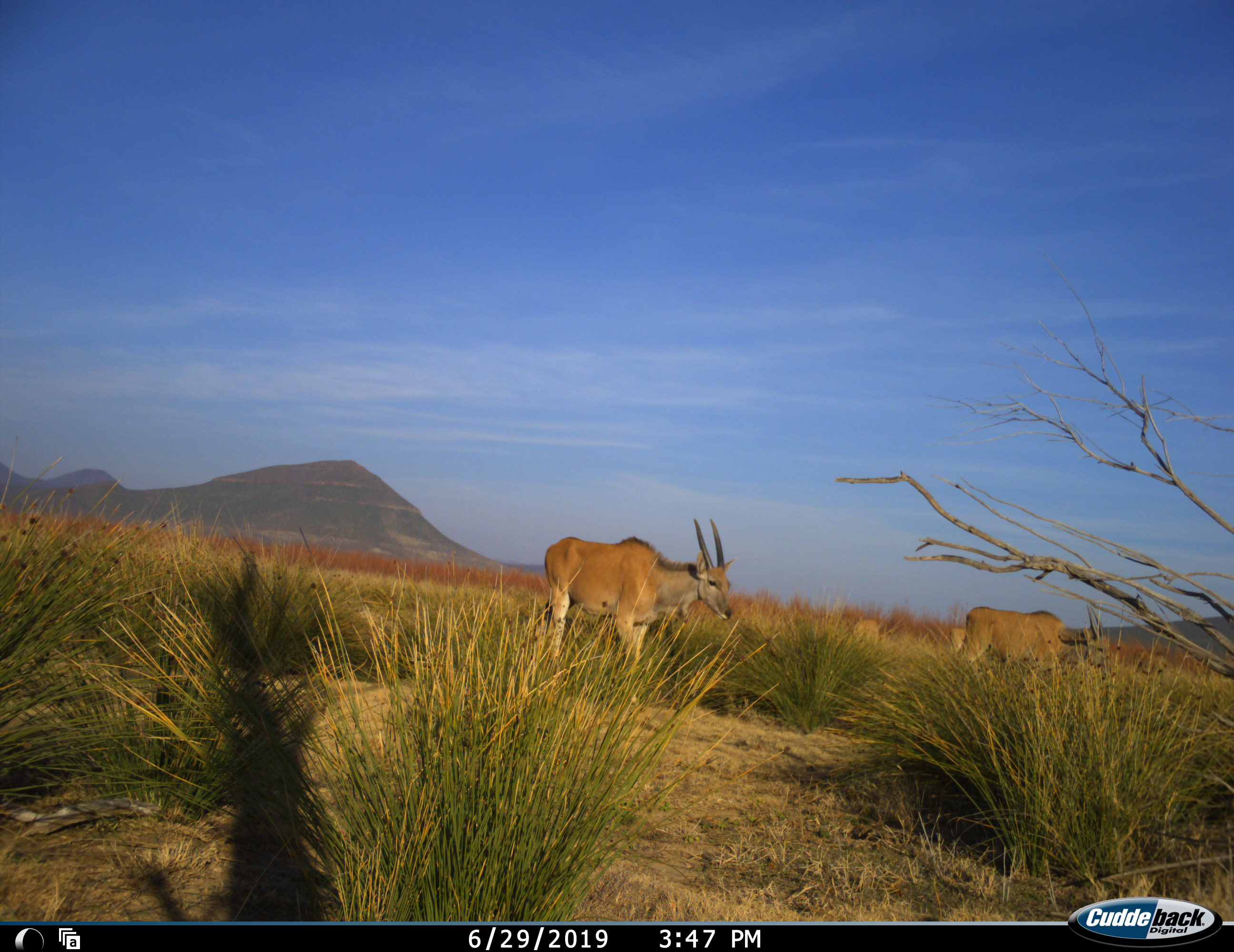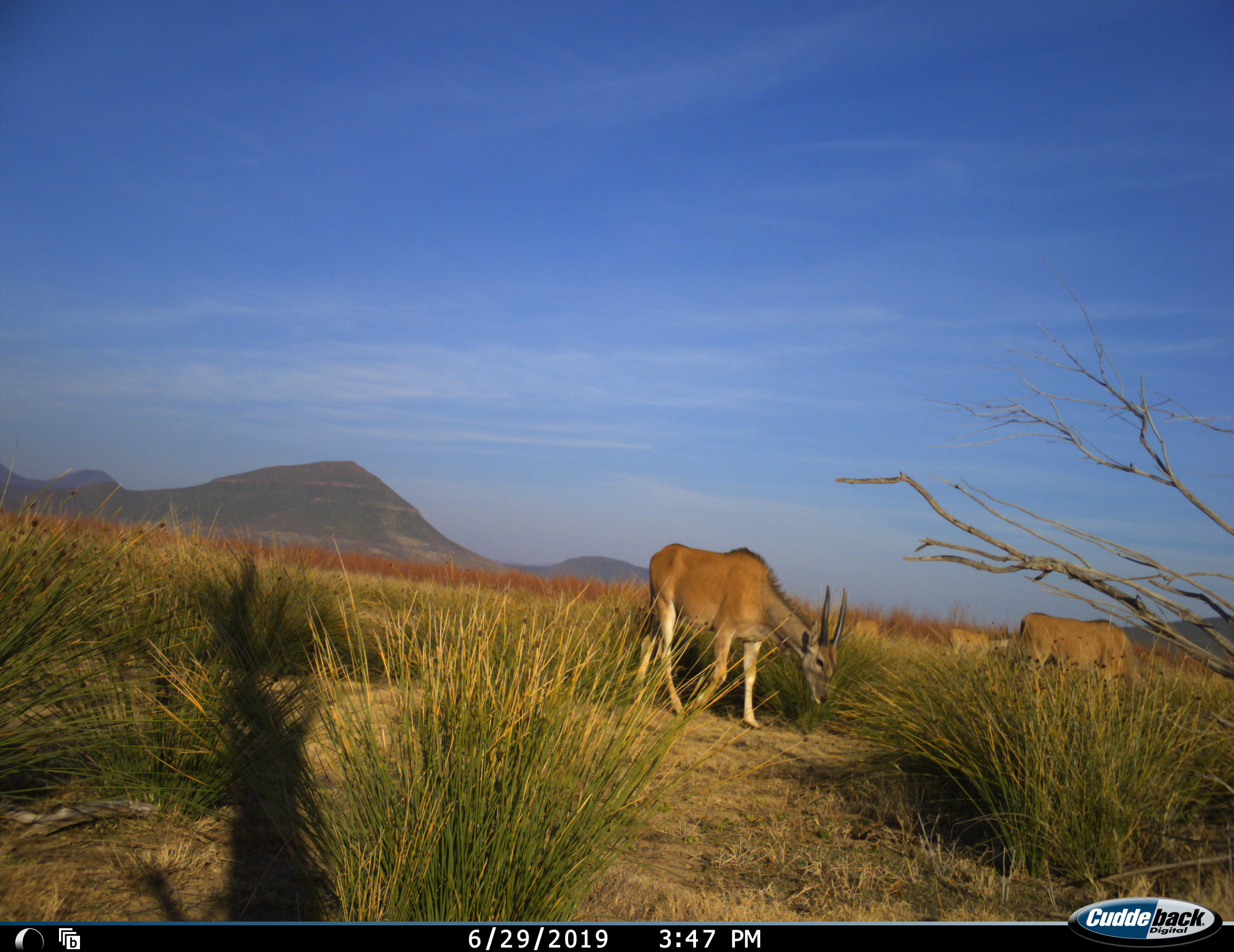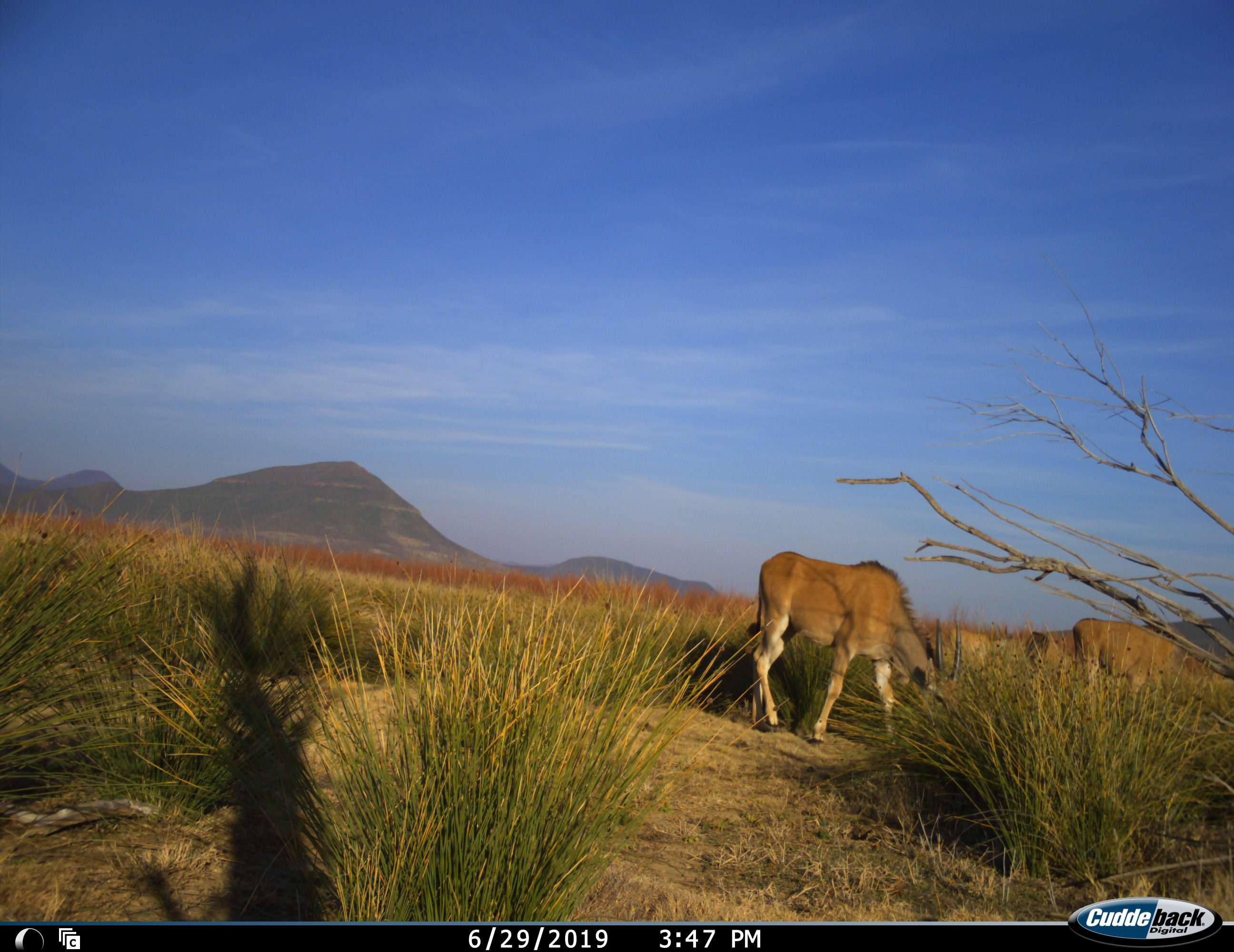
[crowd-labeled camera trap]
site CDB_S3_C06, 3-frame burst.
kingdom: Animalia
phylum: Chordata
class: Mammalia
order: Artiodactyla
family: Bovidae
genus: Tragelaphus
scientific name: Tragelaphus oryx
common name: eland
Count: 2.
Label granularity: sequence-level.